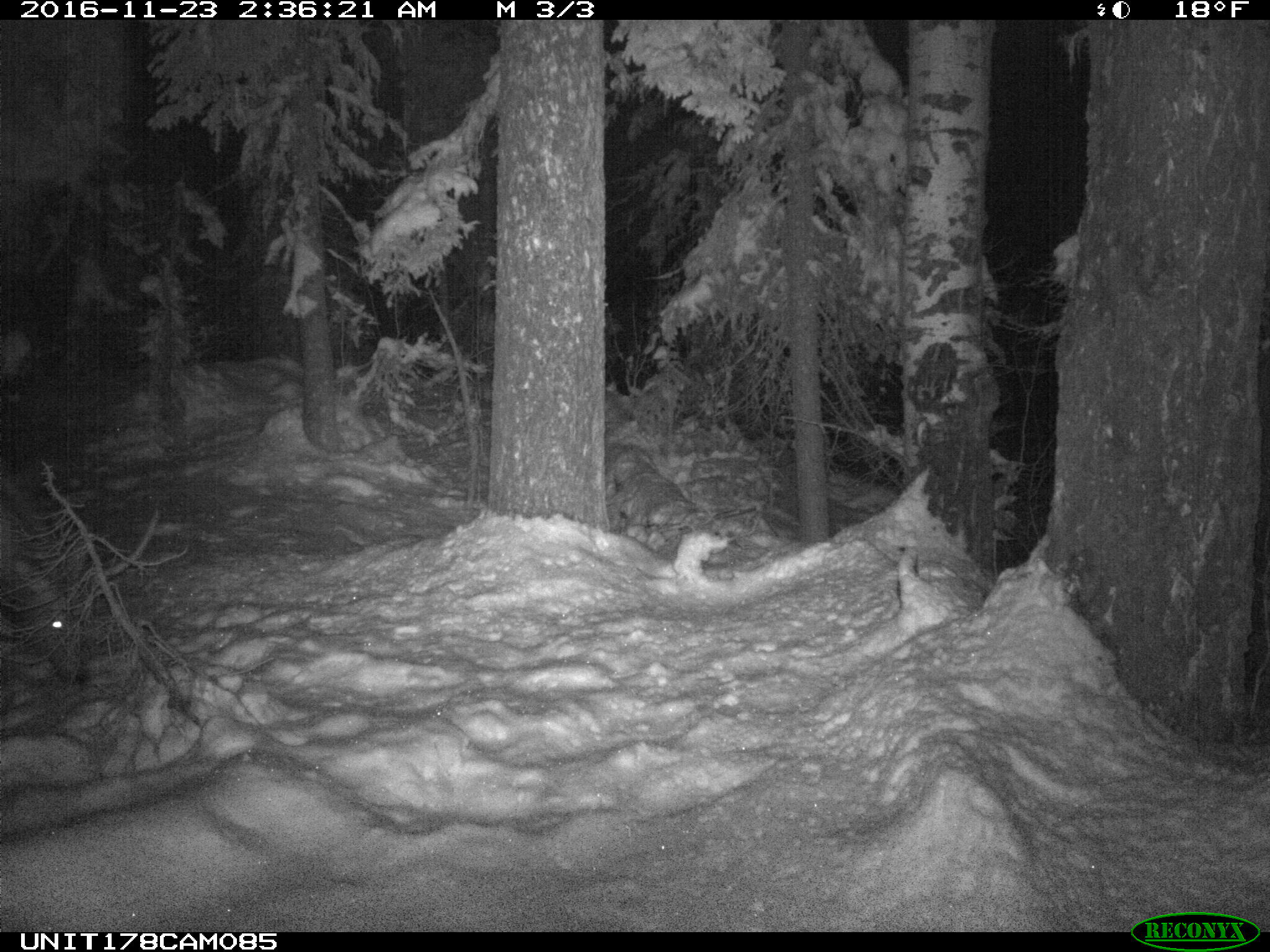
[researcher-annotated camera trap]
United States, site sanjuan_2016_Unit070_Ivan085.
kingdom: Animalia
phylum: Chordata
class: Mammalia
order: Artiodactyla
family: Cervidae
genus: Cervus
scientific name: Cervus elaphus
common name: red deer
Cervus elaphus (red deer).